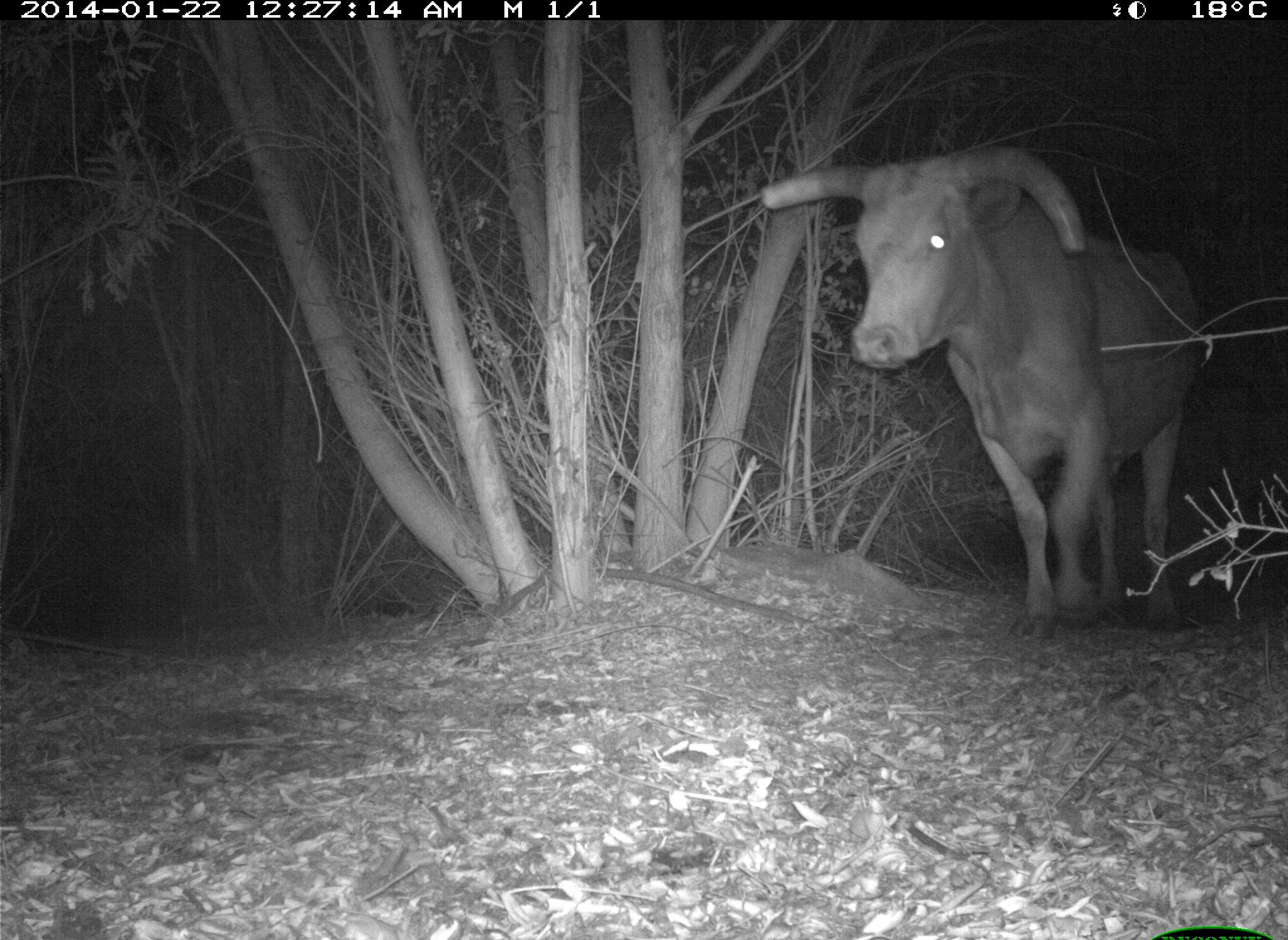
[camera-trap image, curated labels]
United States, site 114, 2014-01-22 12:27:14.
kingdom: Animalia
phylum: Chordata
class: Mammalia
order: Artiodactyla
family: Bovidae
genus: Bos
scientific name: Bos taurus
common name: cow